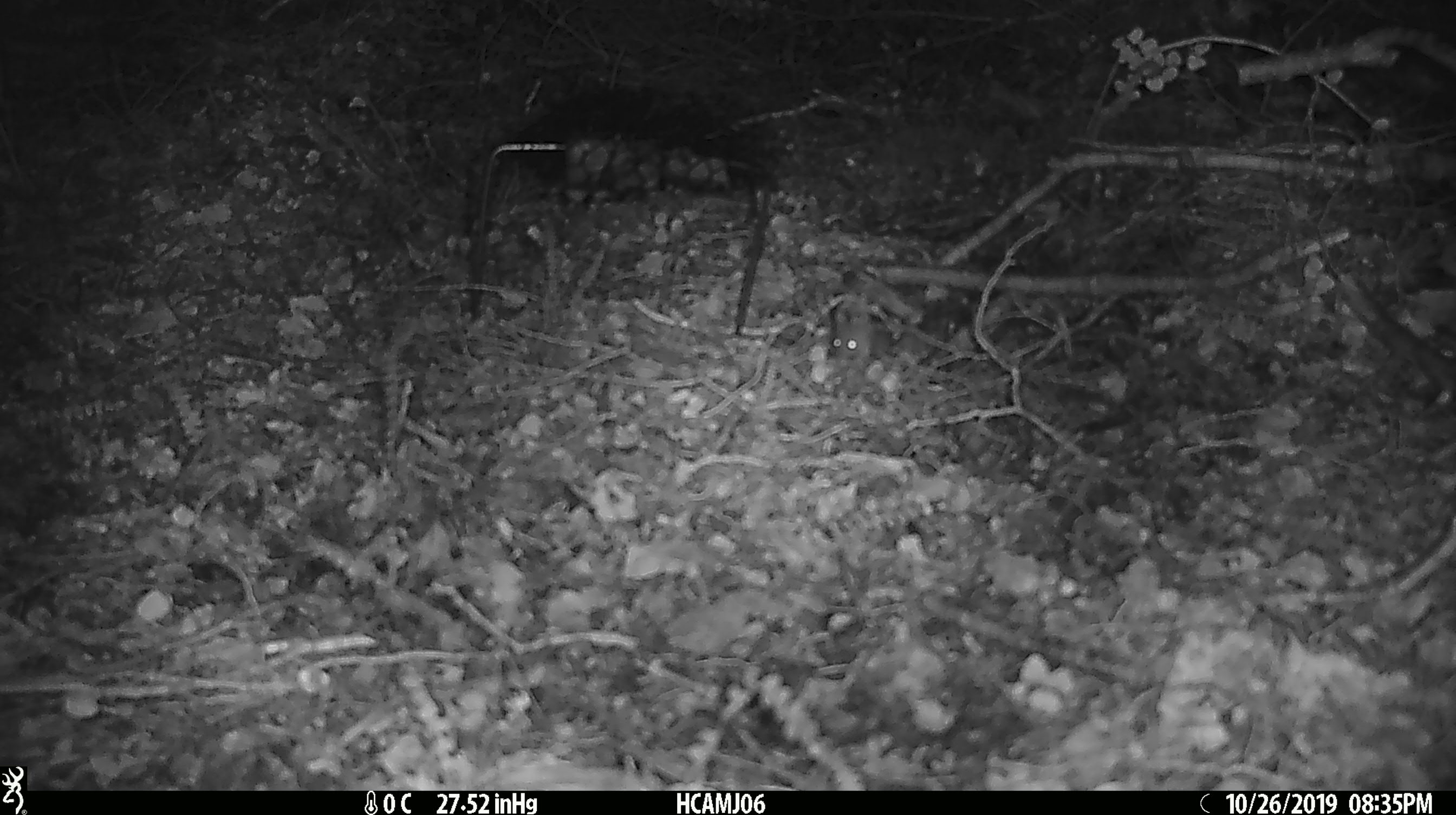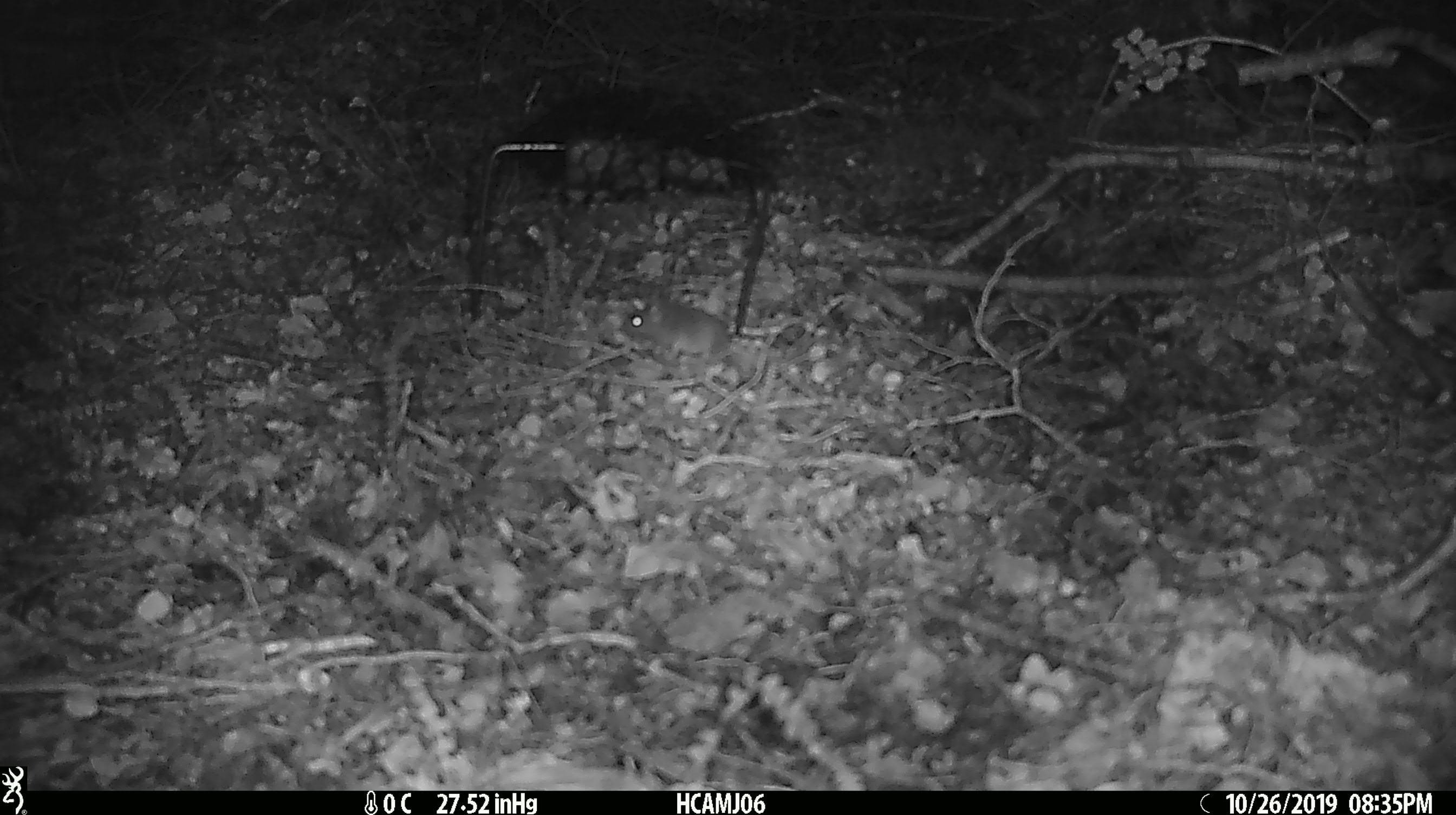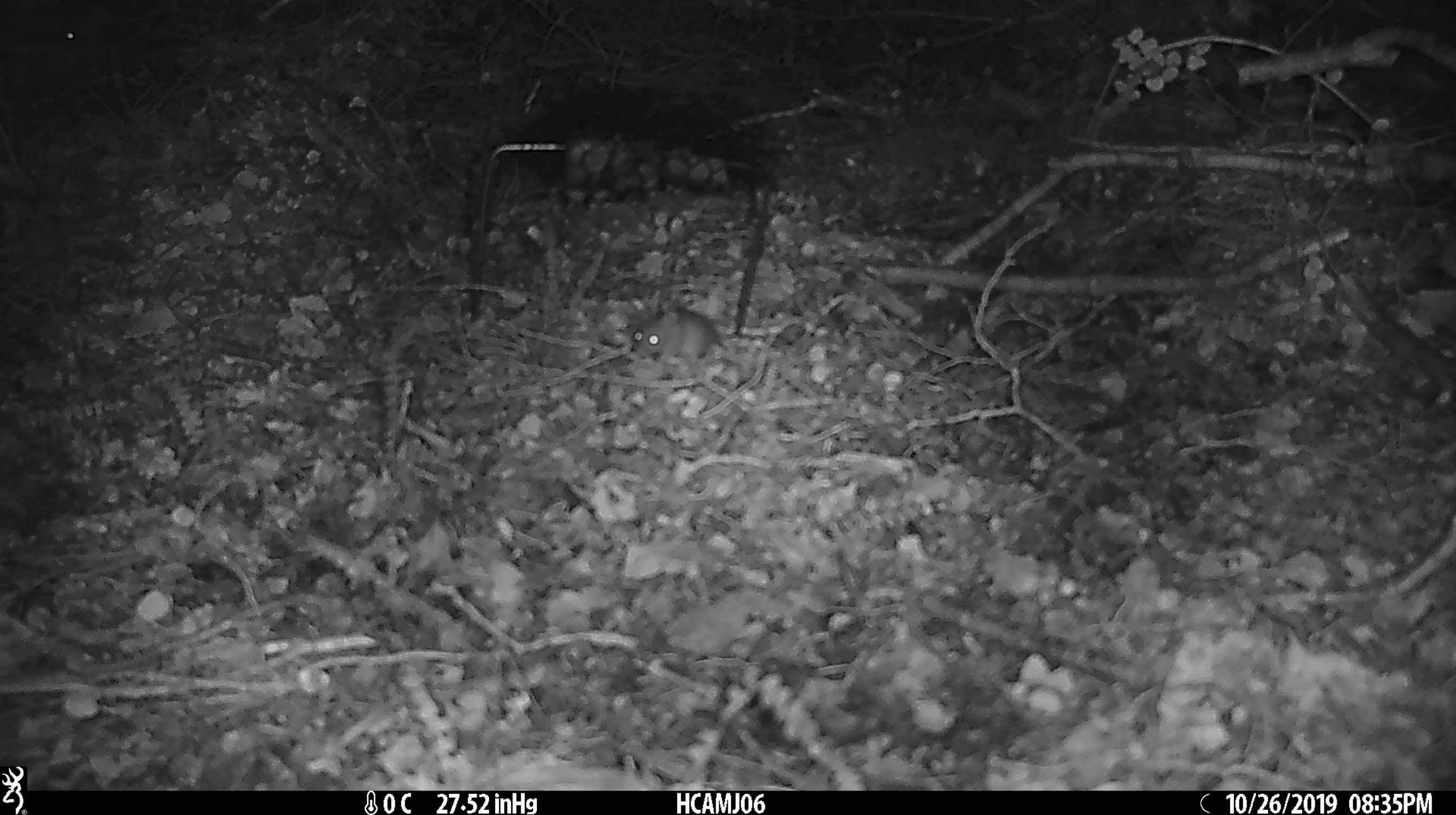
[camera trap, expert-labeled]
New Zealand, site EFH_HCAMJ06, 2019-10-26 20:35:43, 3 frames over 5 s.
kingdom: Animalia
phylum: Chordata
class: Mammalia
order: Rodentia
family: Muridae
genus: Mus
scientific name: Mus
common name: mouse